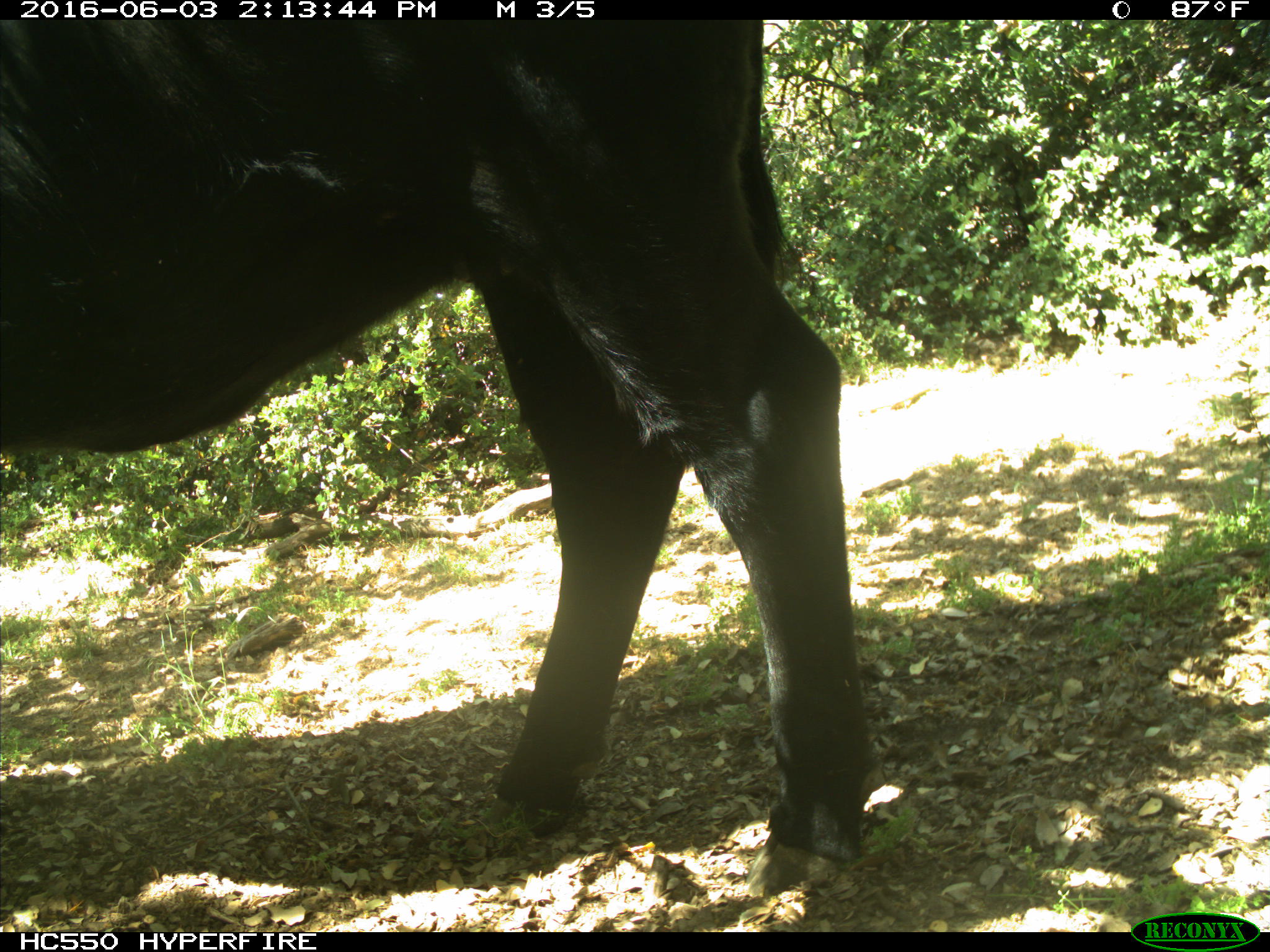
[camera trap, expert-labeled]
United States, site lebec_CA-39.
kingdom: Animalia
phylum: Chordata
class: Mammalia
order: Artiodactyla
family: Bovidae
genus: Bos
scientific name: Bos taurus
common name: domestic cow